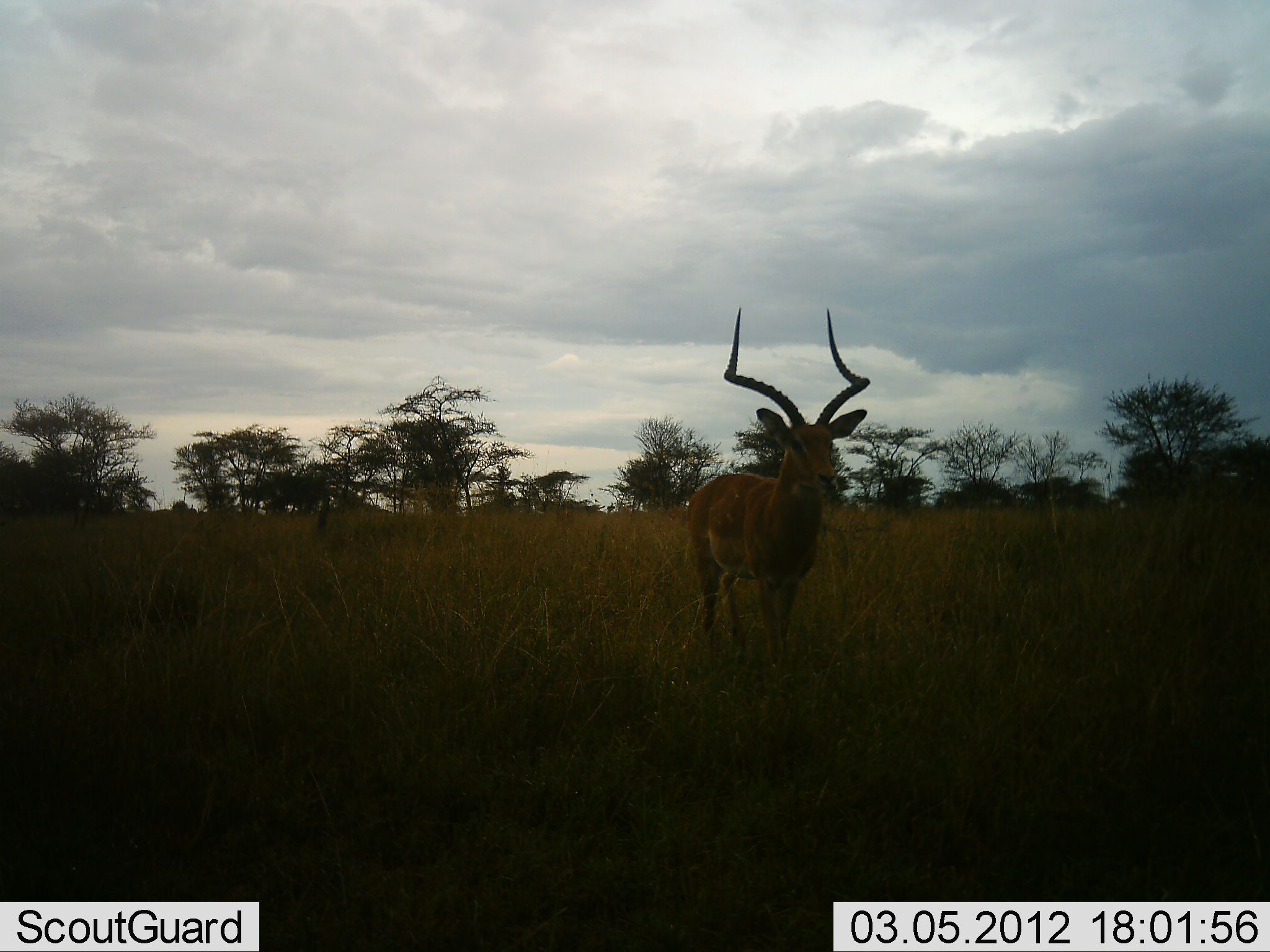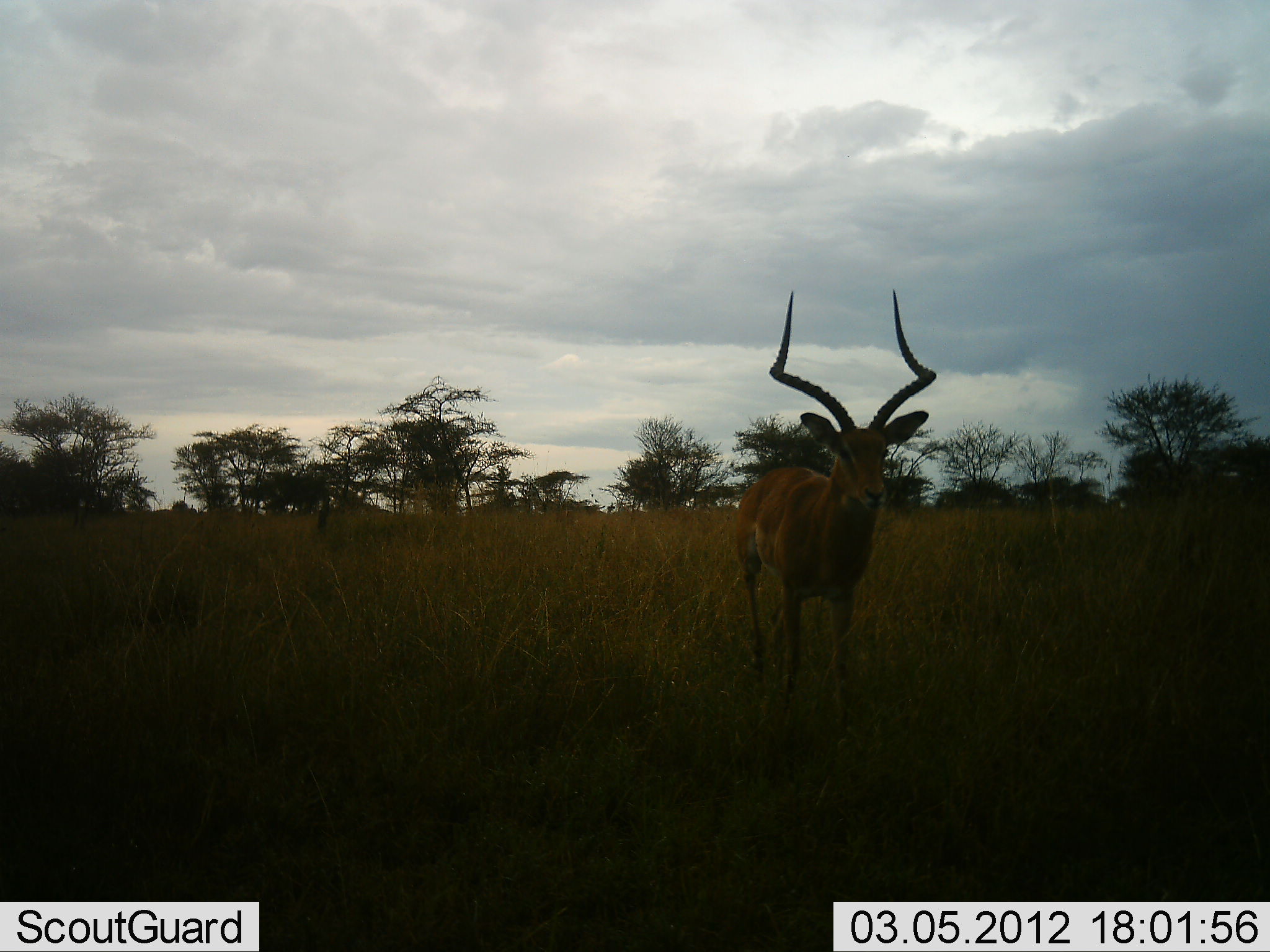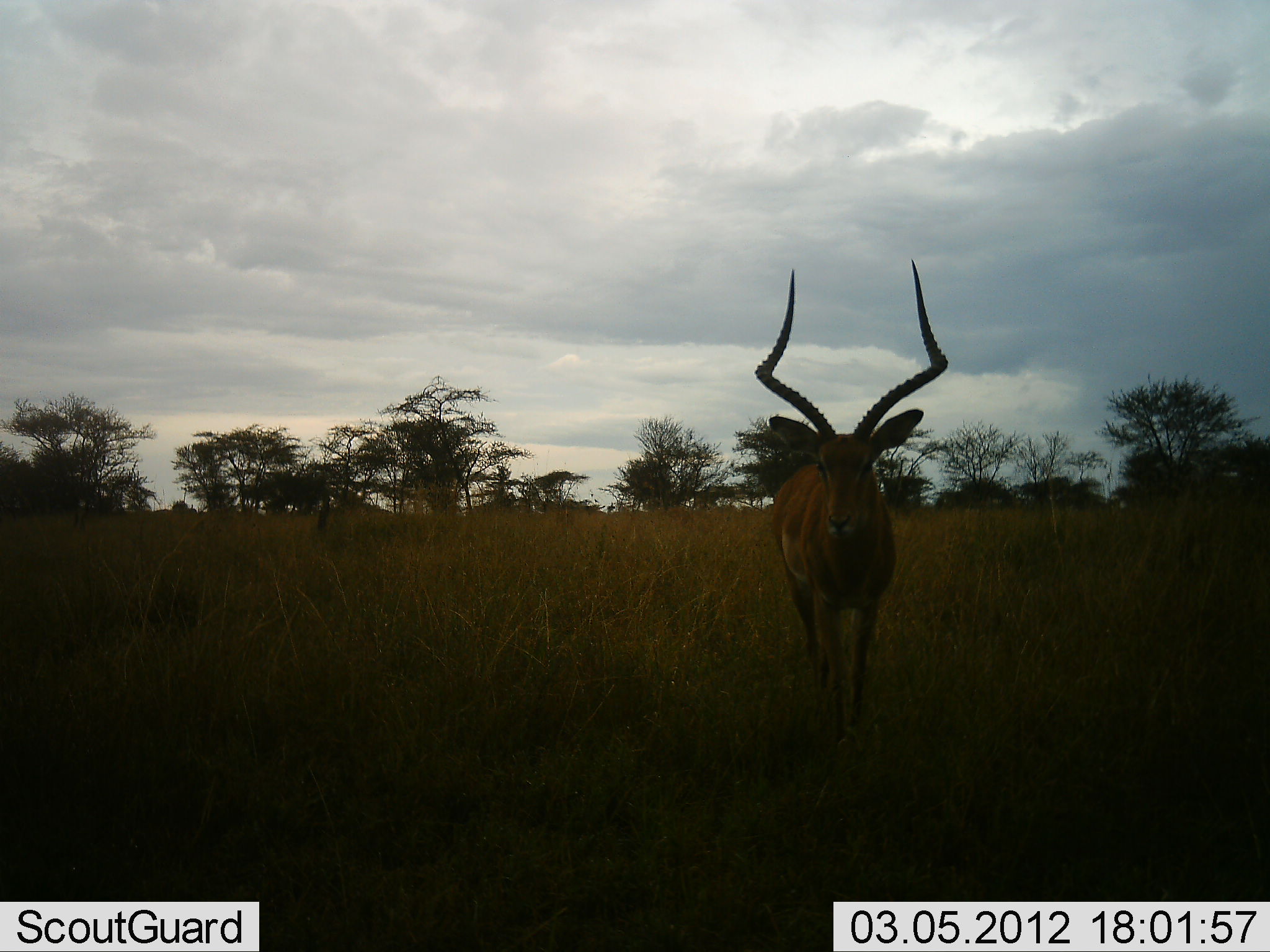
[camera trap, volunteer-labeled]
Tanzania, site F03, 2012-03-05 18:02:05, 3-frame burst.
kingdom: Animalia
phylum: Chordata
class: Mammalia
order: Artiodactyla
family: Bovidae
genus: Aepyceros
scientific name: Aepyceros melampus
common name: impala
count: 1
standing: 48%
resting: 0%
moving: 52%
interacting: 0%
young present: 0%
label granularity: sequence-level